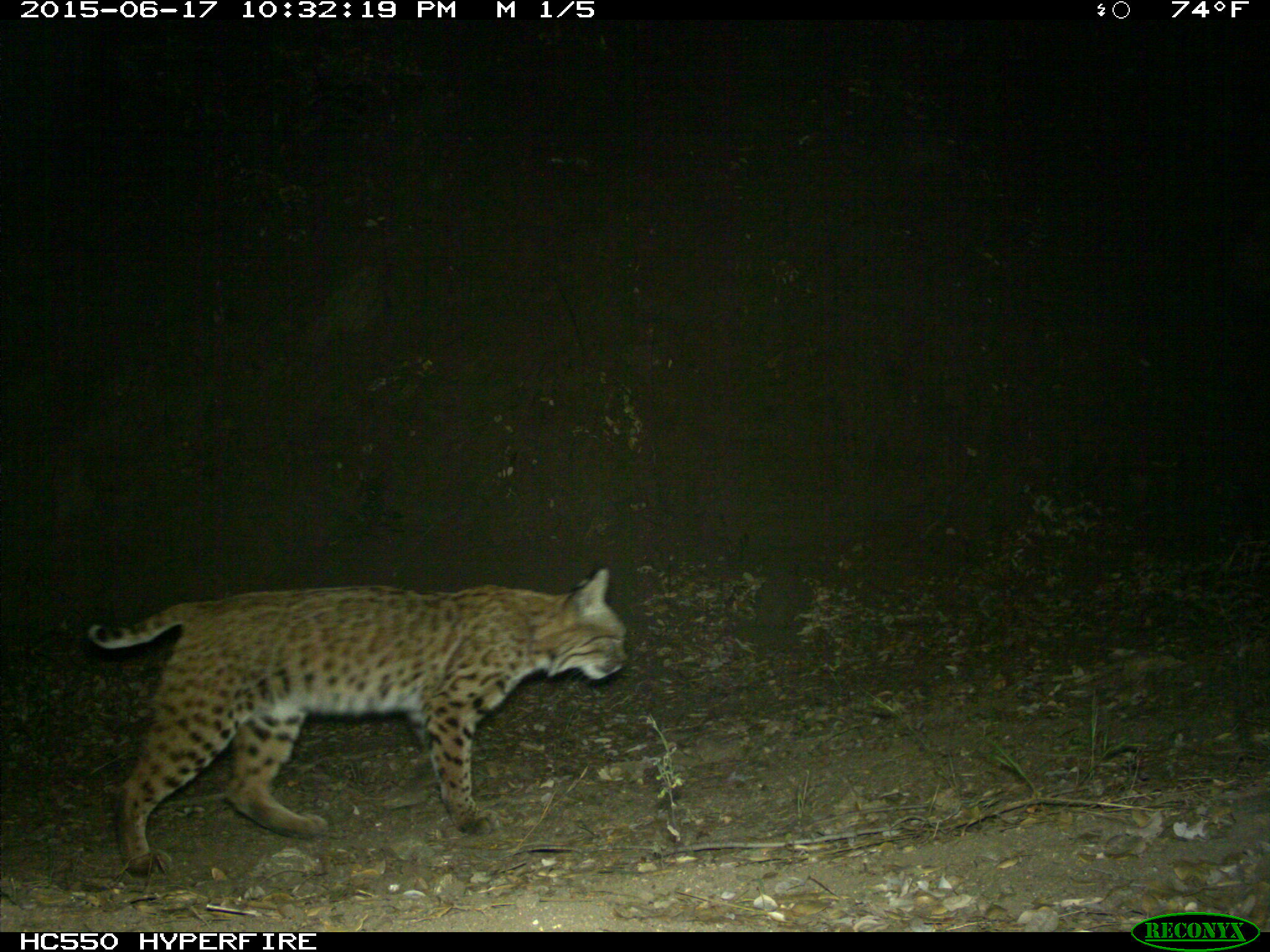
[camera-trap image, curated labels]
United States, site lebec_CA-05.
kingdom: Animalia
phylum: Chordata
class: Mammalia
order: Carnivora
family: Felidae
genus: Lynx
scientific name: Lynx rufus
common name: bobcat